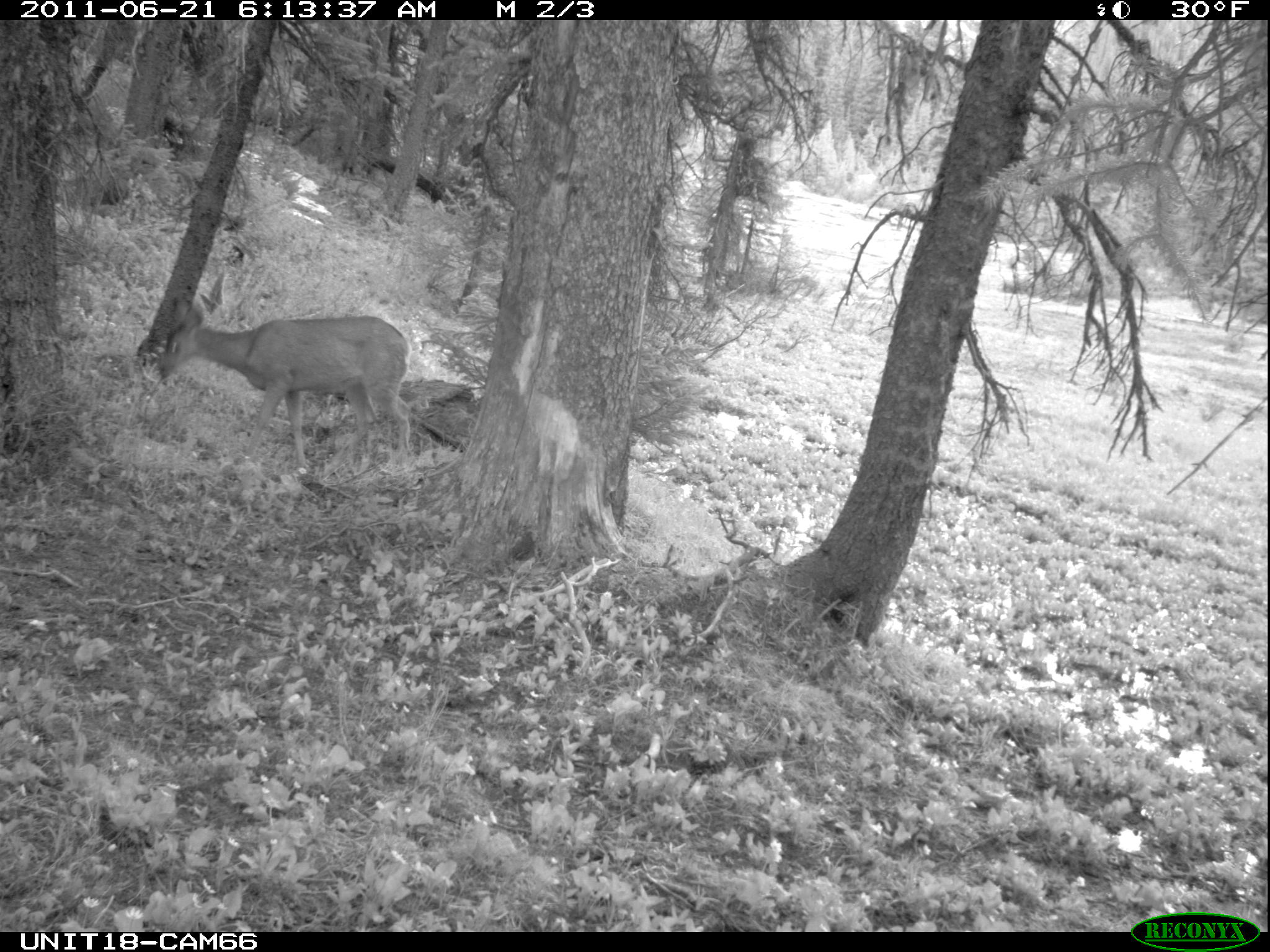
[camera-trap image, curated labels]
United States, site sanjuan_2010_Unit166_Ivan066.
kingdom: Animalia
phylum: Chordata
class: Mammalia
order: Artiodactyla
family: Cervidae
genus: Odocoileus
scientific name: Odocoileus hemionus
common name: mule deer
Odocoileus hemionus (mule deer).